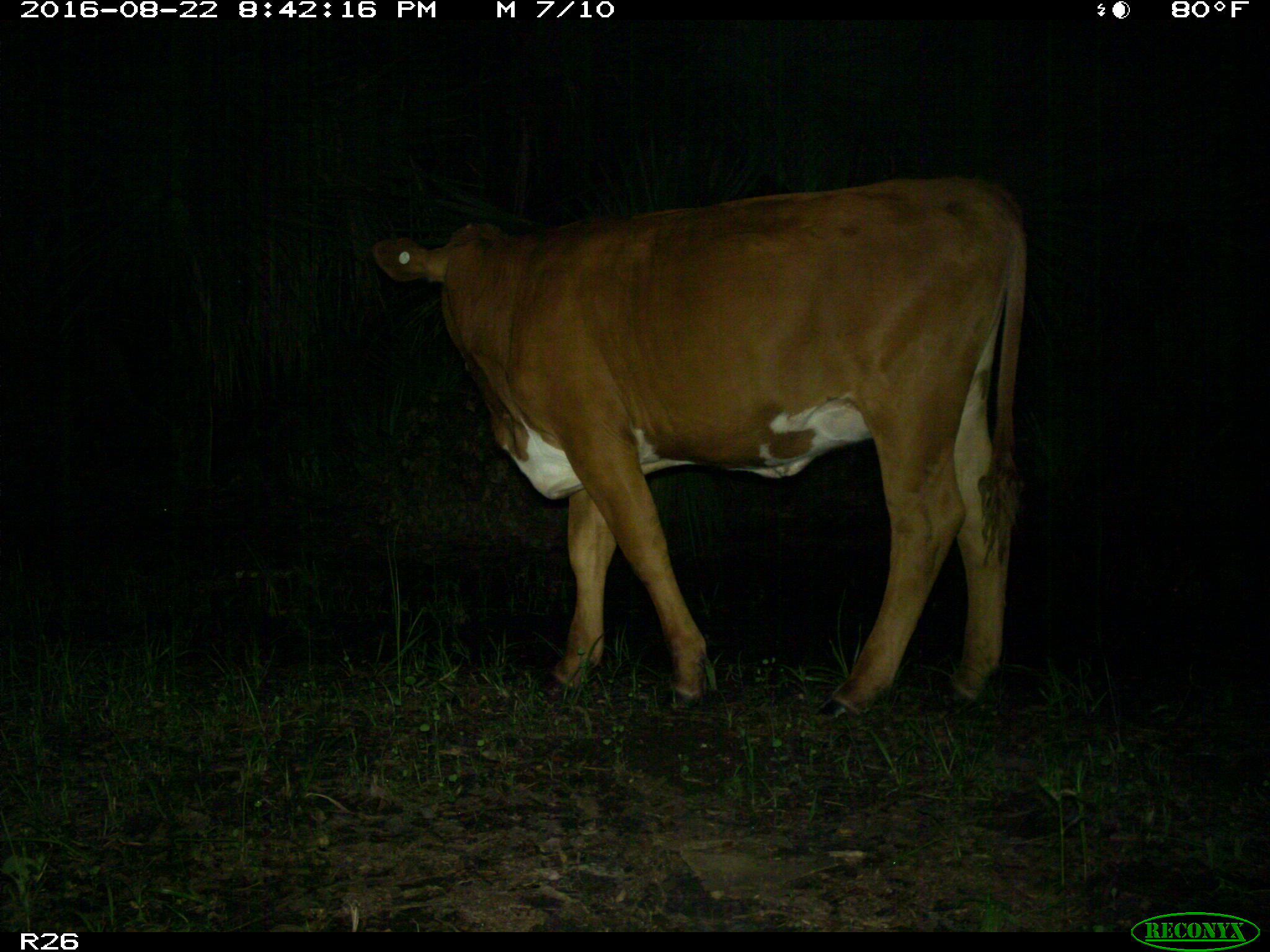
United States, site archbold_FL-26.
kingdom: Animalia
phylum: Chordata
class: Mammalia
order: Artiodactyla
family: Bovidae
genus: Bos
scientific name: Bos taurus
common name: domestic cow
Bos taurus (domestic cow).